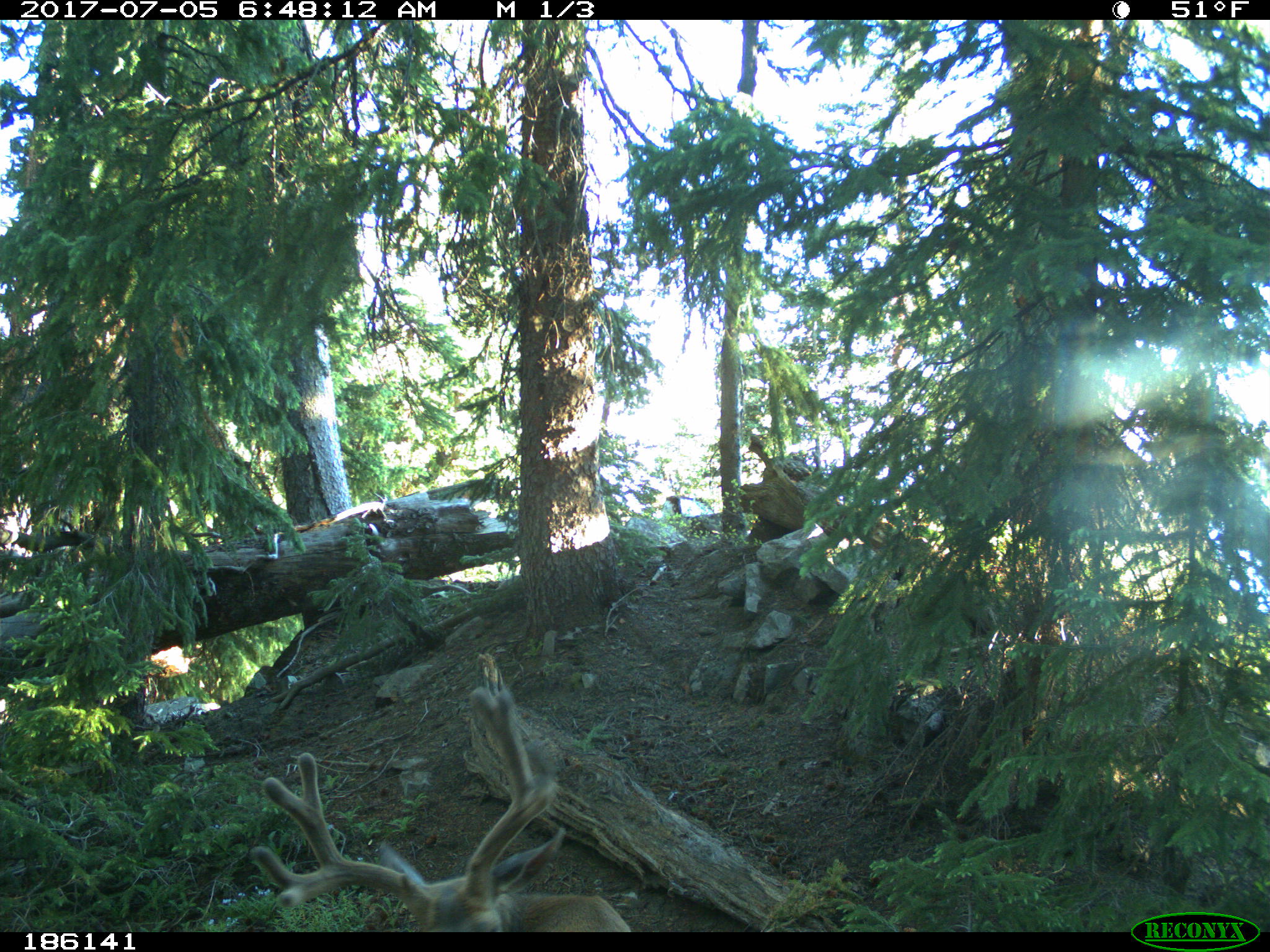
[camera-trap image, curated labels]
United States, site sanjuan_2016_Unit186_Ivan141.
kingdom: Animalia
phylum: Chordata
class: Mammalia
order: Artiodactyla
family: Cervidae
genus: Odocoileus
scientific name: Odocoileus hemionus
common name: mule deer